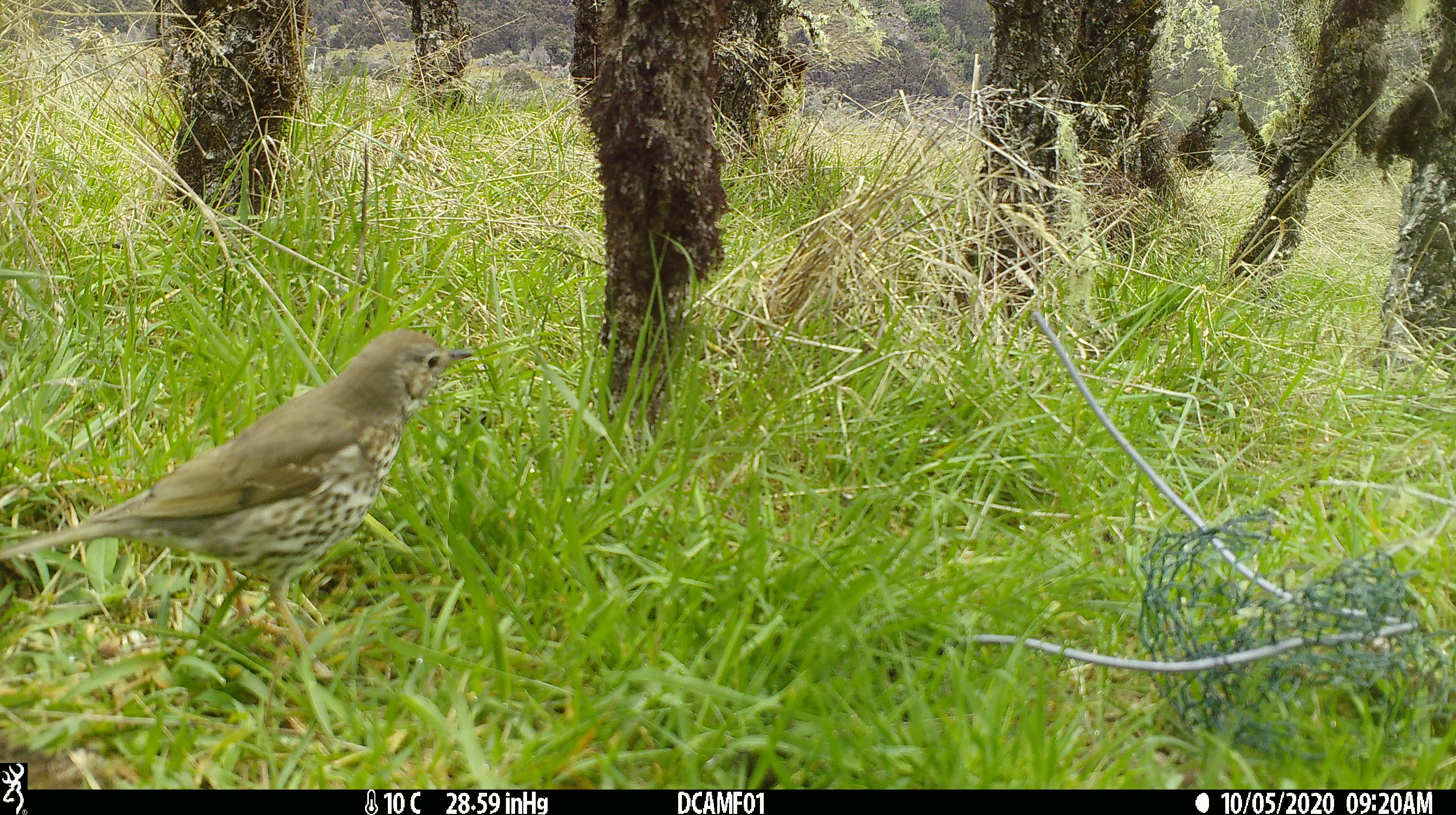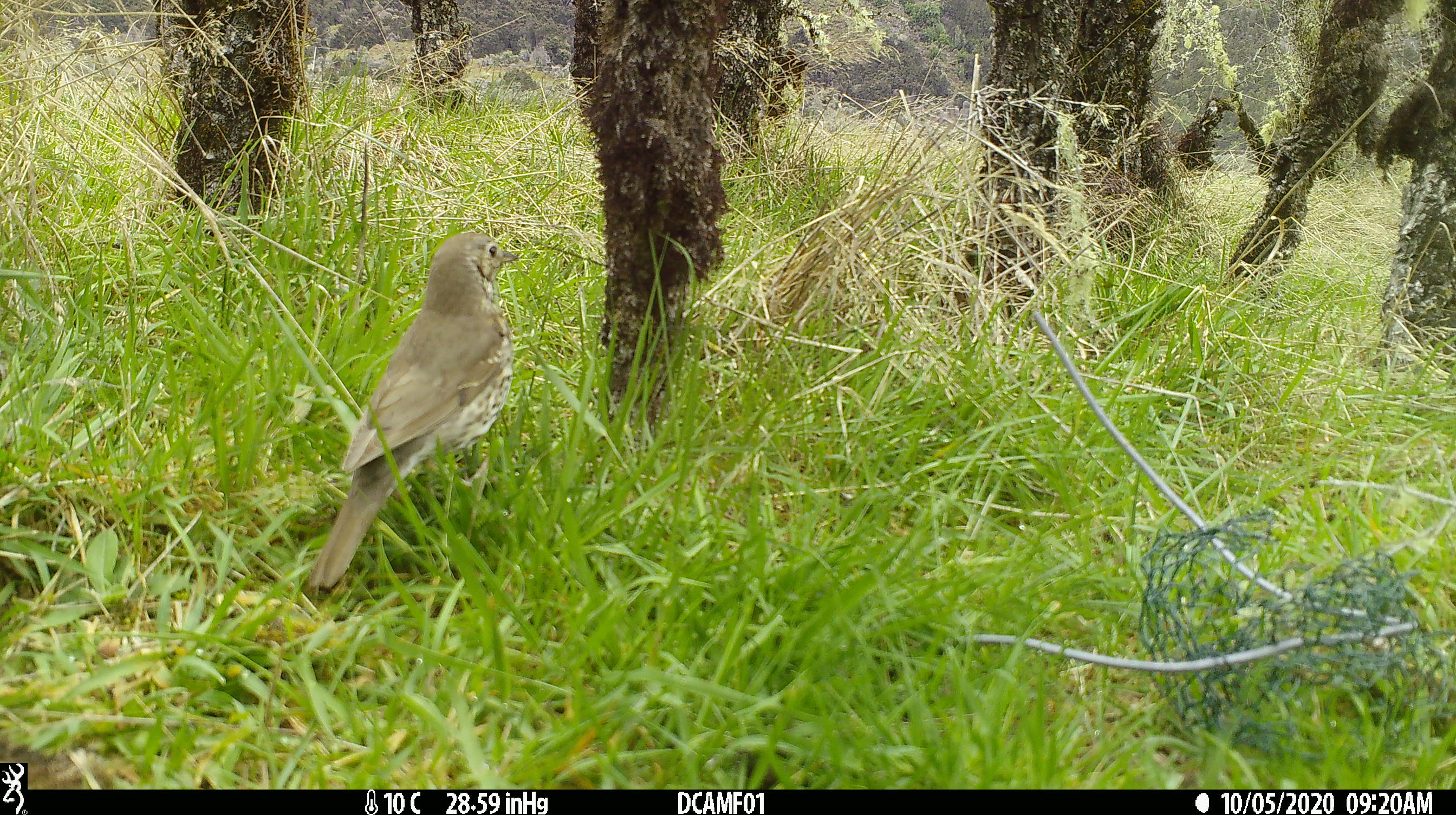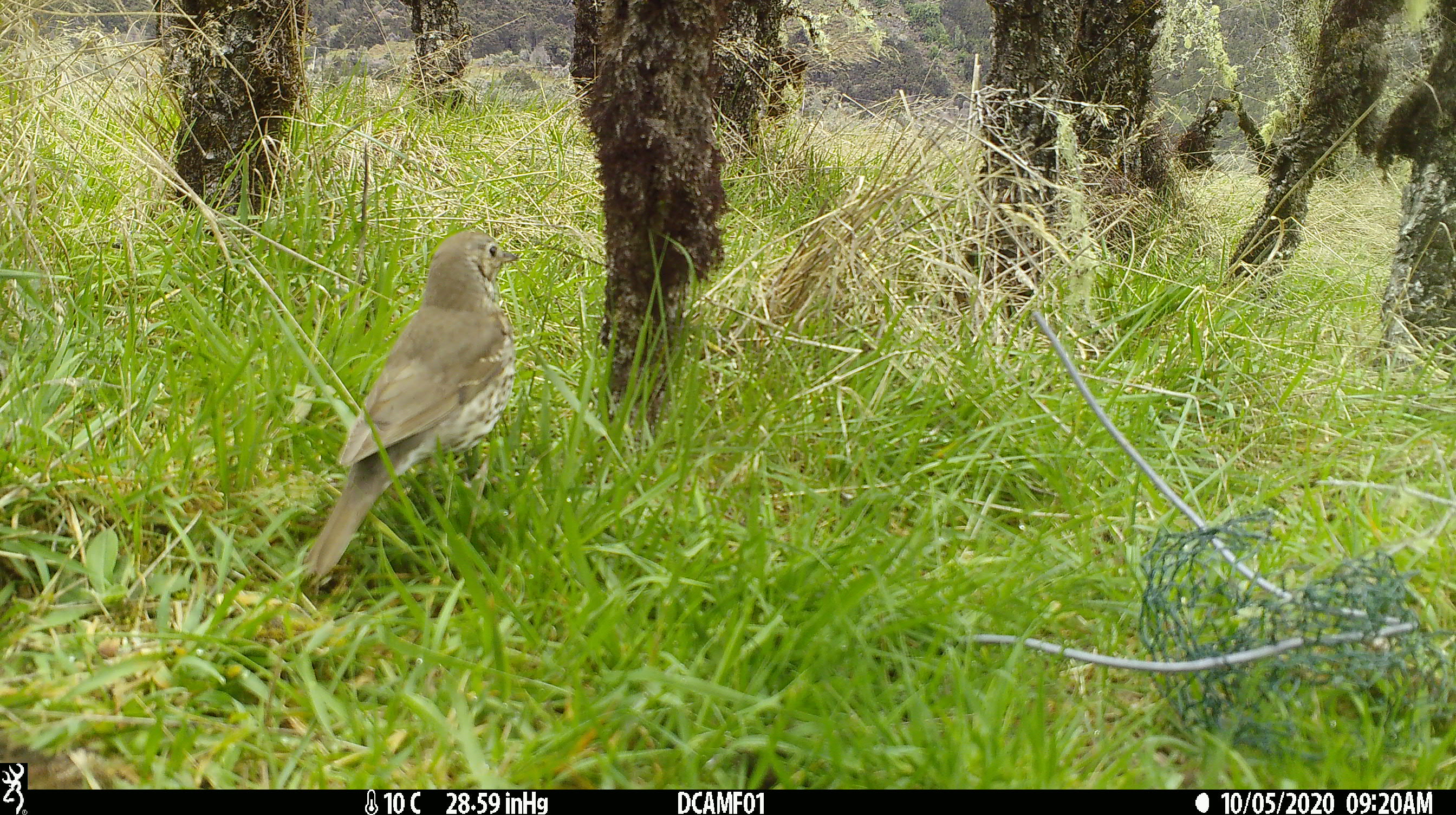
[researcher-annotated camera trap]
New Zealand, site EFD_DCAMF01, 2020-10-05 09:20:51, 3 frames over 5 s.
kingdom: Animalia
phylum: Chordata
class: Aves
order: Passeriformes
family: Turdidae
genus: Turdus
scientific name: Turdus philomelos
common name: song thrush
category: thrush